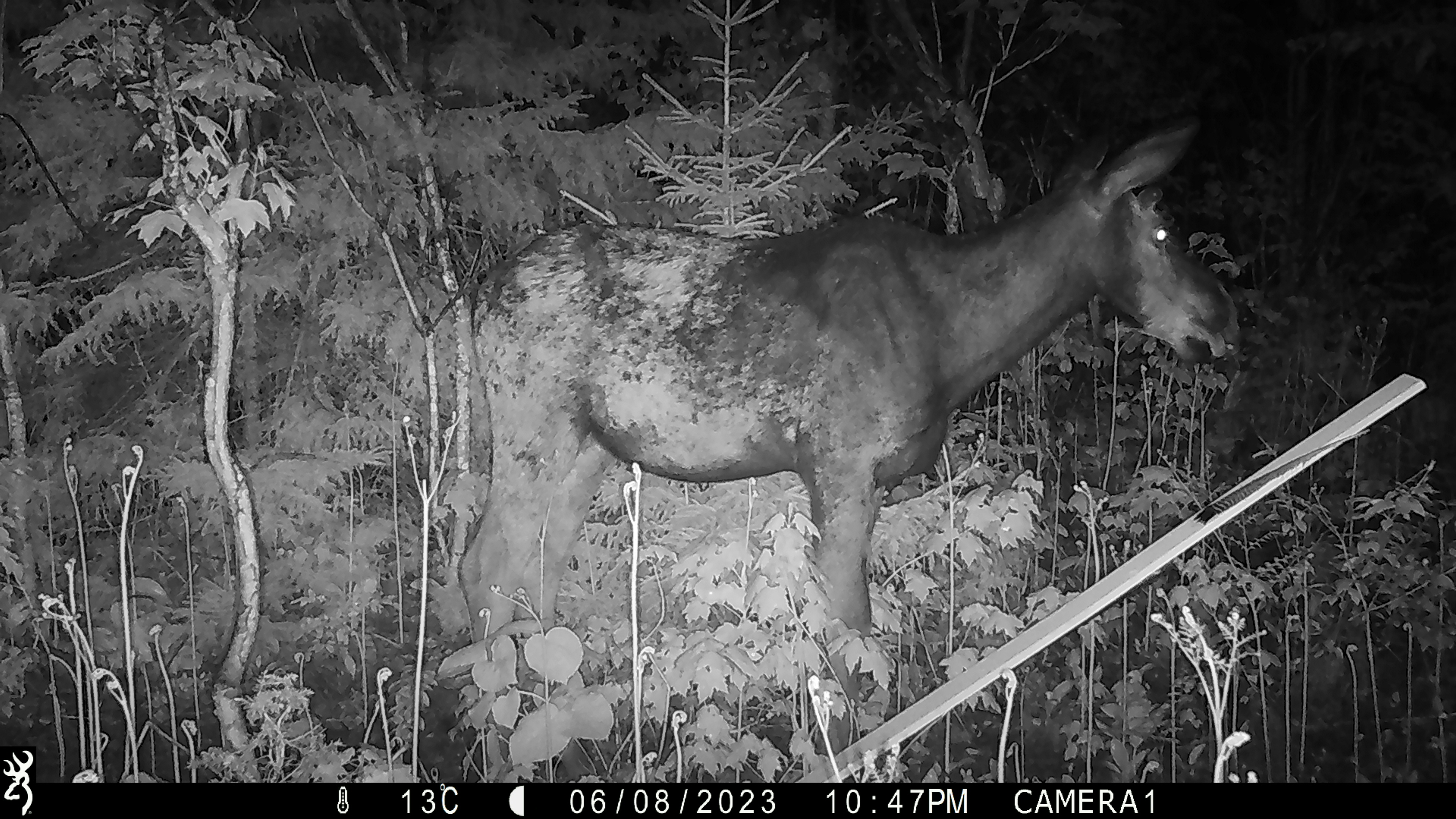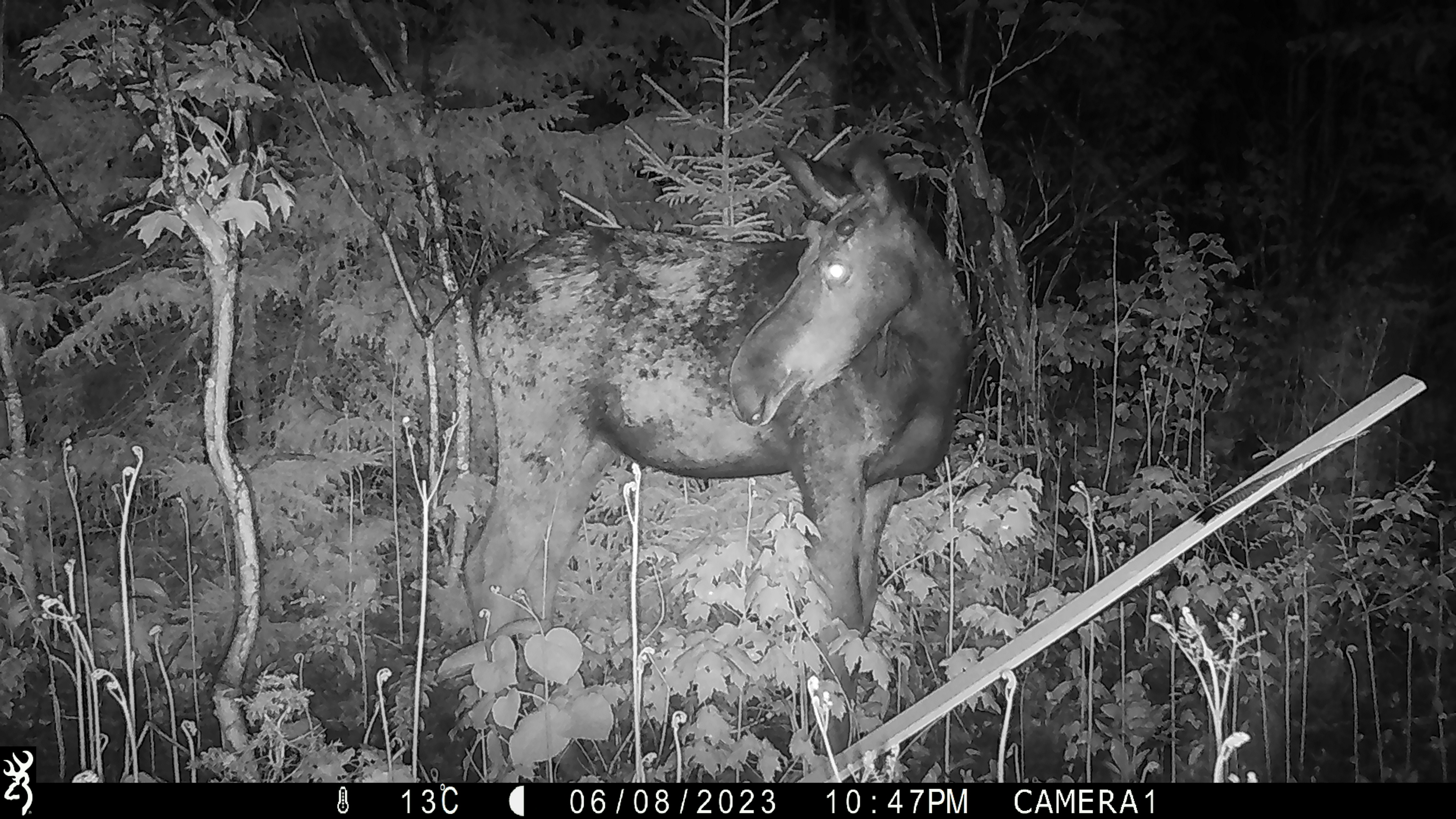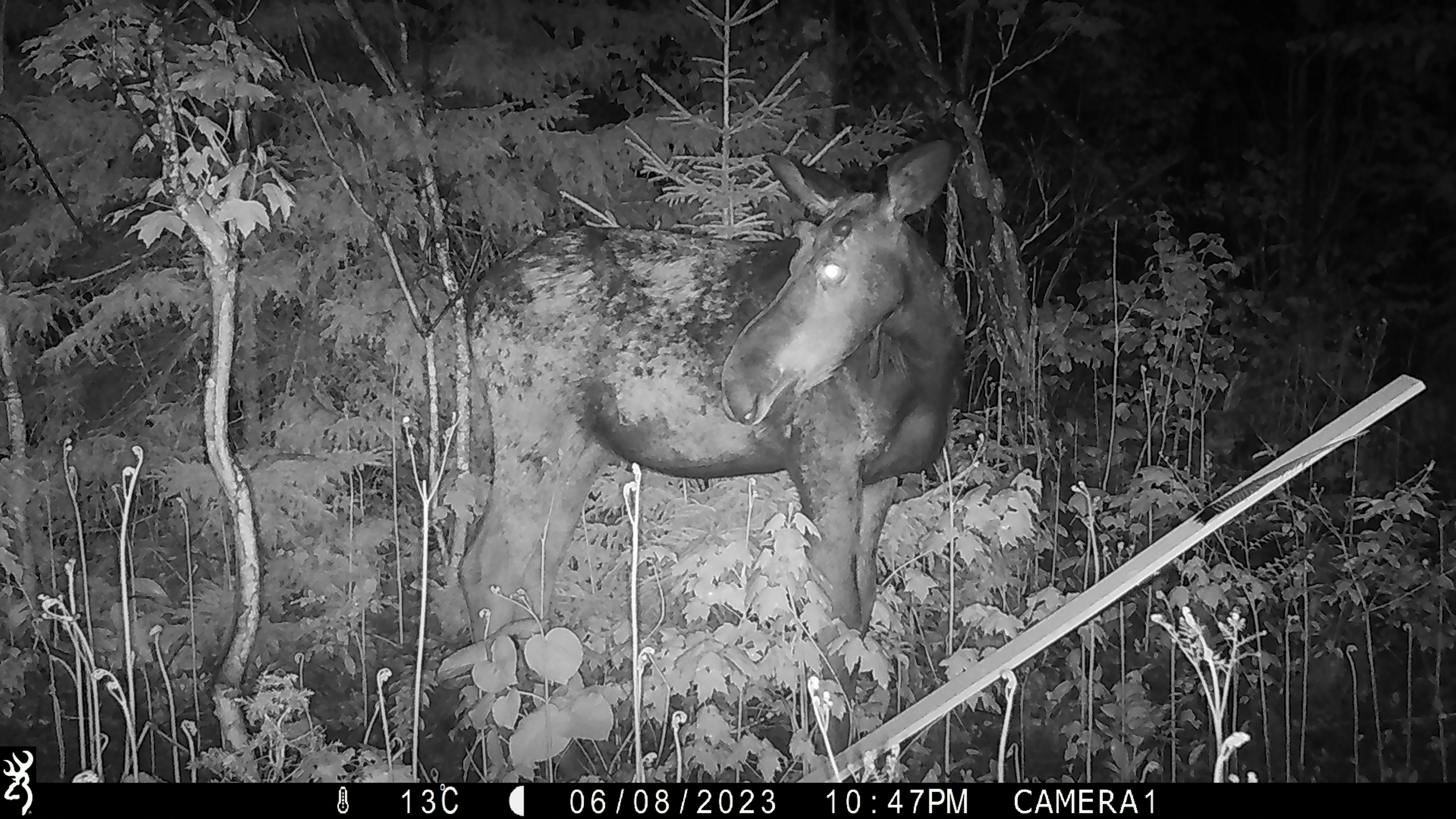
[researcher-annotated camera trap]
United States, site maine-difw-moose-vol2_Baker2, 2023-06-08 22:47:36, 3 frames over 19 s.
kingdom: Animalia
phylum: Chordata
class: Mammalia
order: Artiodactyla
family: Cervidae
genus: Alces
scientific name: Alces alces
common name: moose